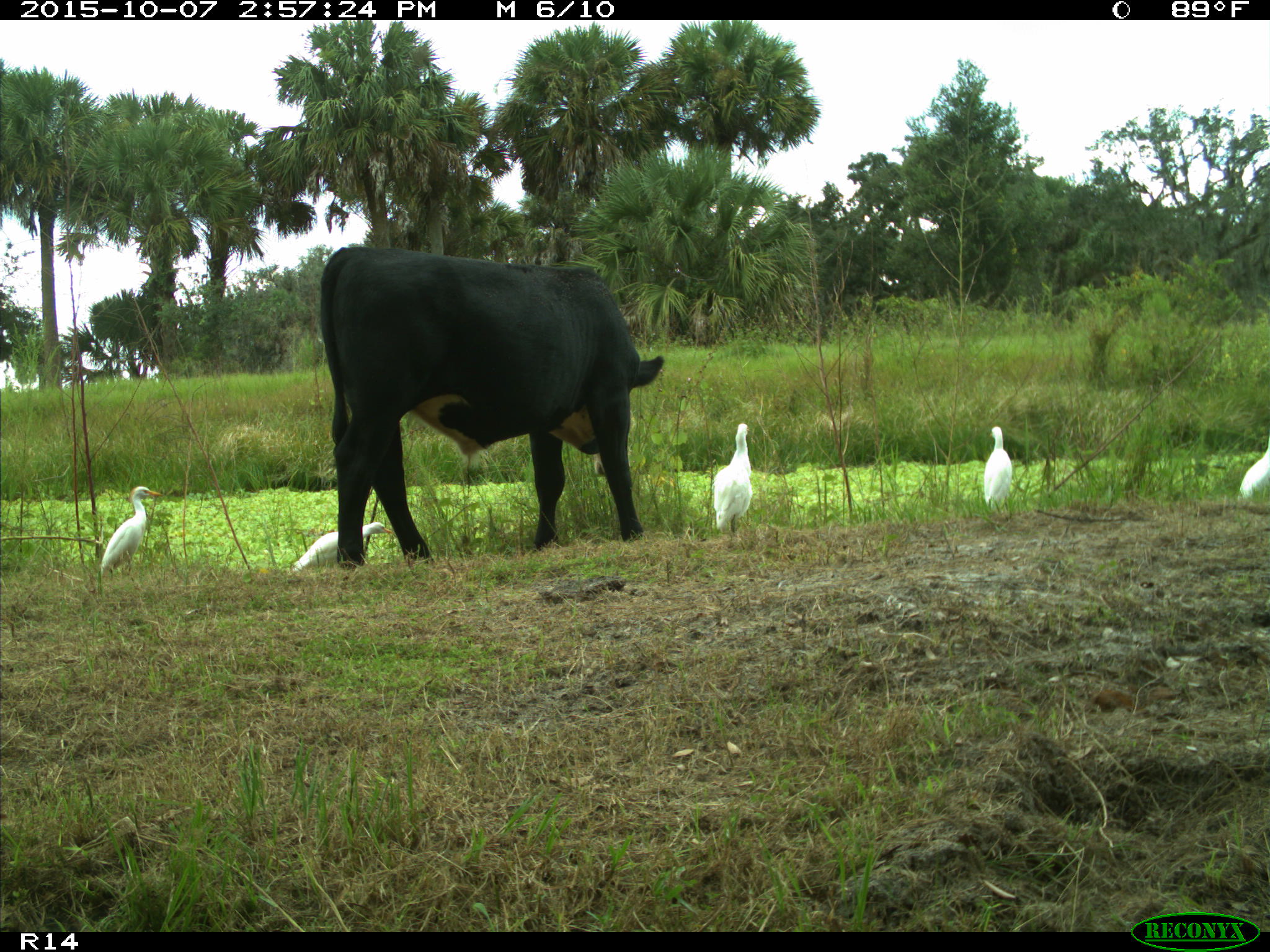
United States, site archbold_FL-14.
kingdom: Animalia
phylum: Chordata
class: Mammalia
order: Artiodactyla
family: Bovidae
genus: Bos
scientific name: Bos taurus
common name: domestic cow